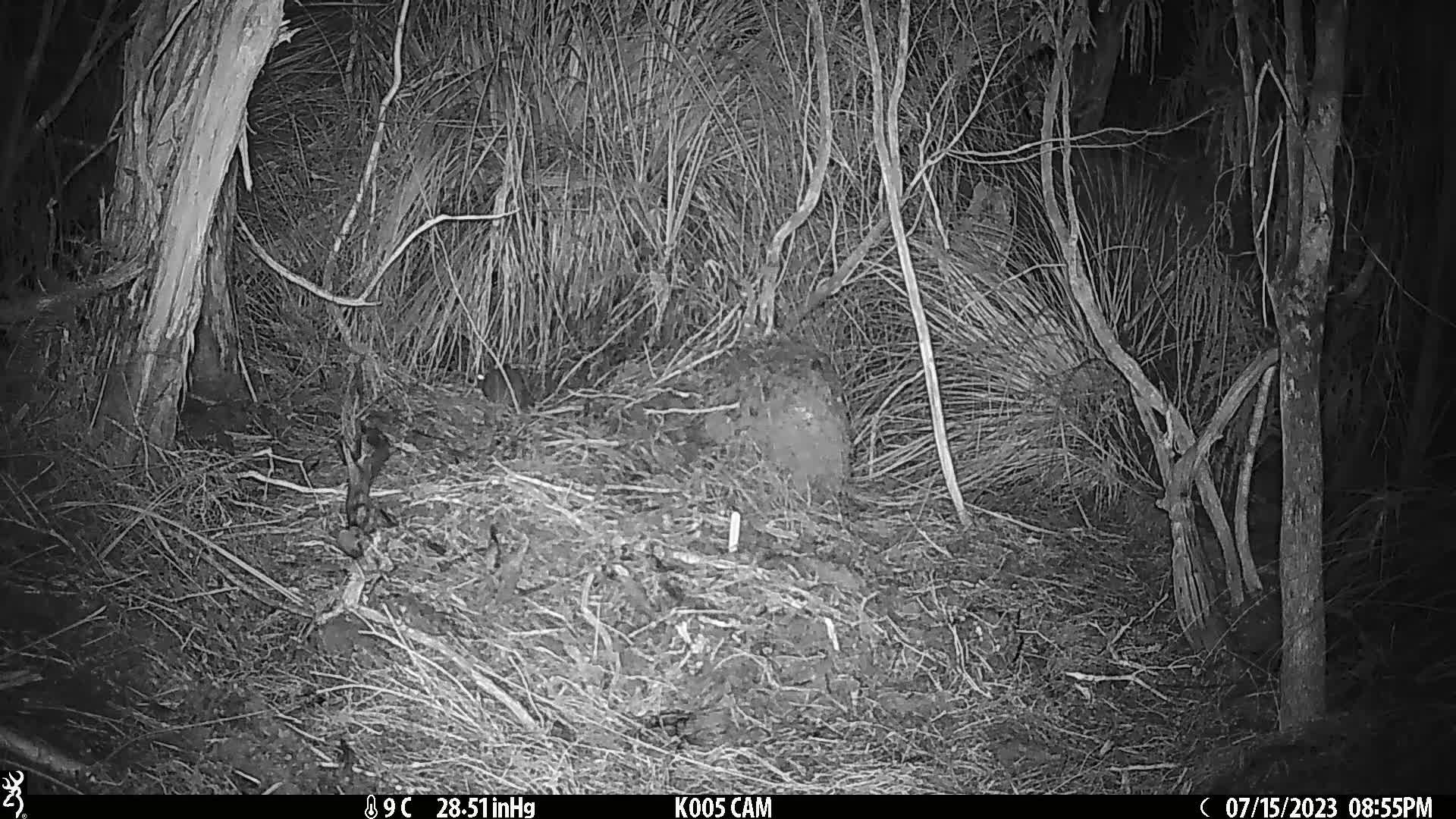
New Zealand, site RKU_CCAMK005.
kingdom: Animalia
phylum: Chordata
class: Mammalia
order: Rodentia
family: Muridae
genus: Rattus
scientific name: Rattus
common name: rat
Rat (Rattus).